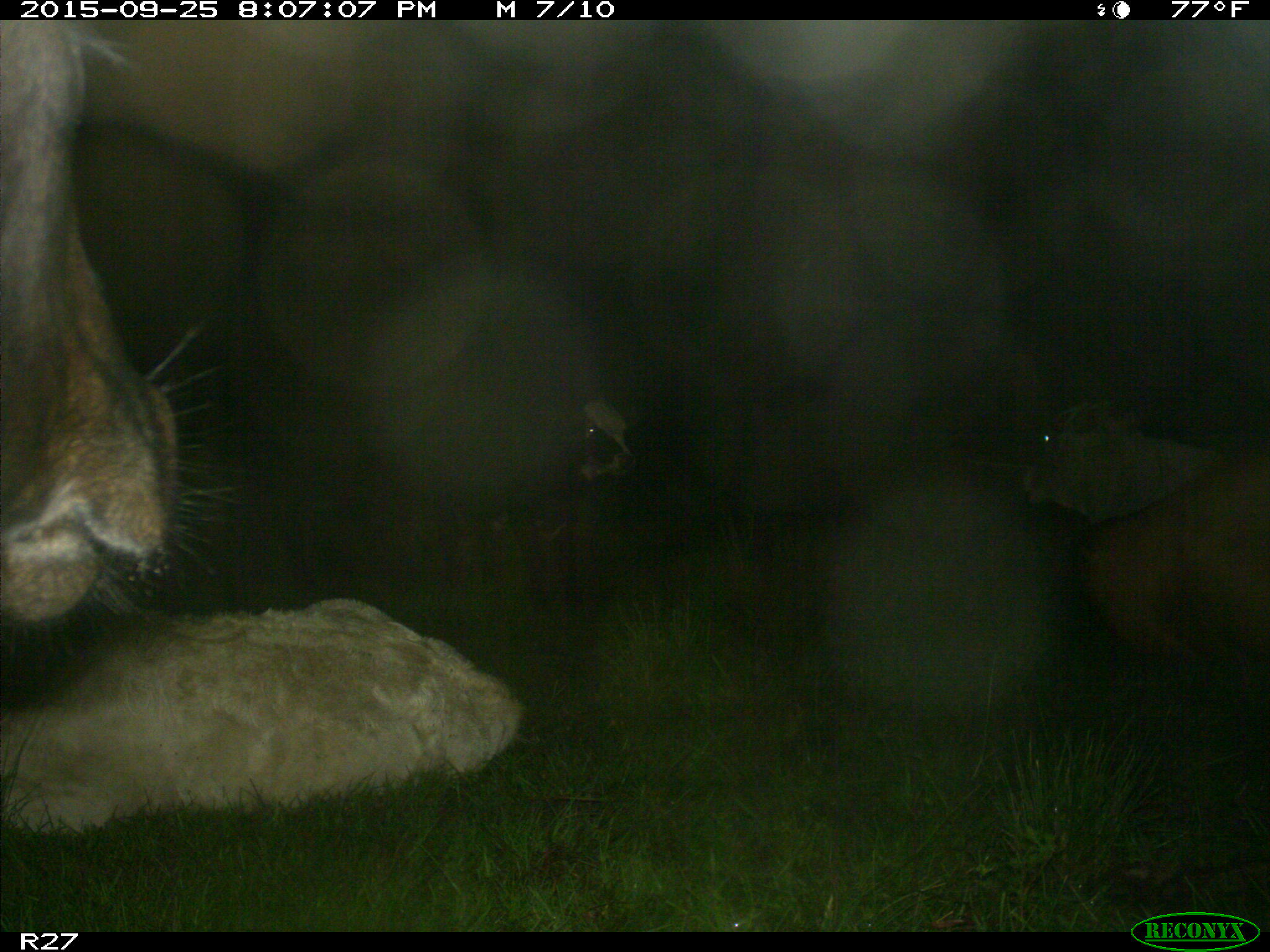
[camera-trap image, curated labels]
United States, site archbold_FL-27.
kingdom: Animalia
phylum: Chordata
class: Mammalia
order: Artiodactyla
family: Bovidae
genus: Bos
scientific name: Bos taurus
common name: domestic cow